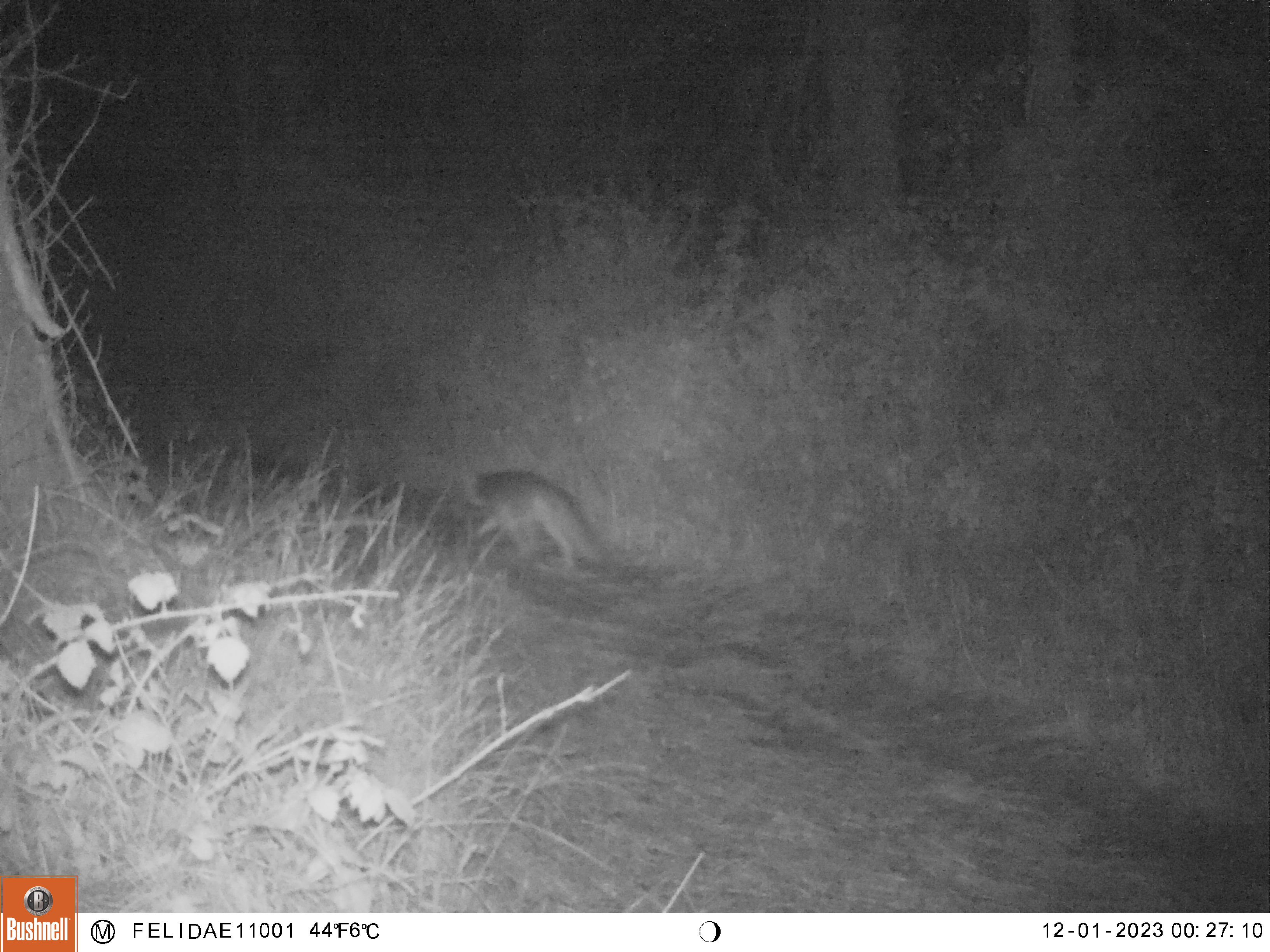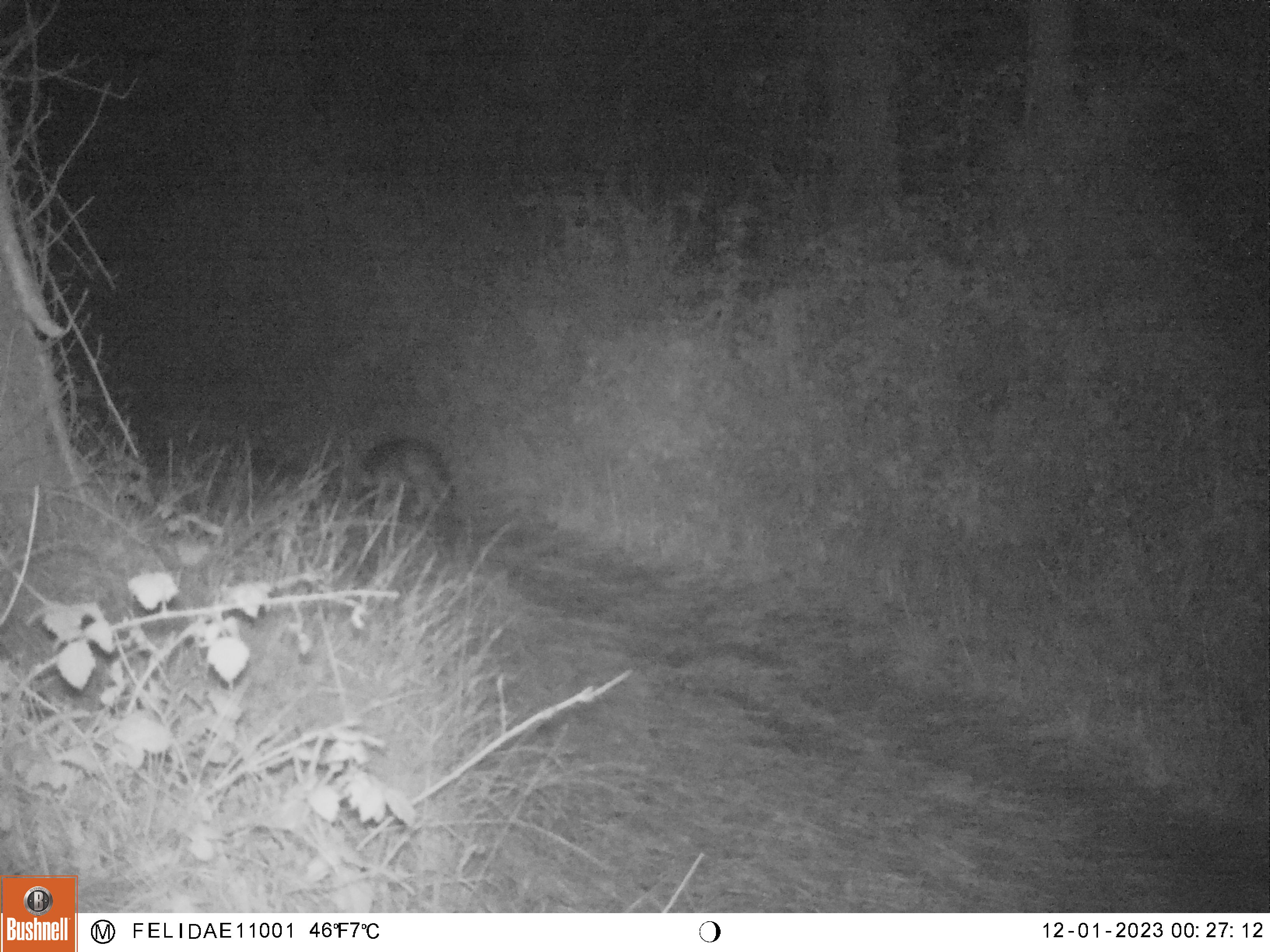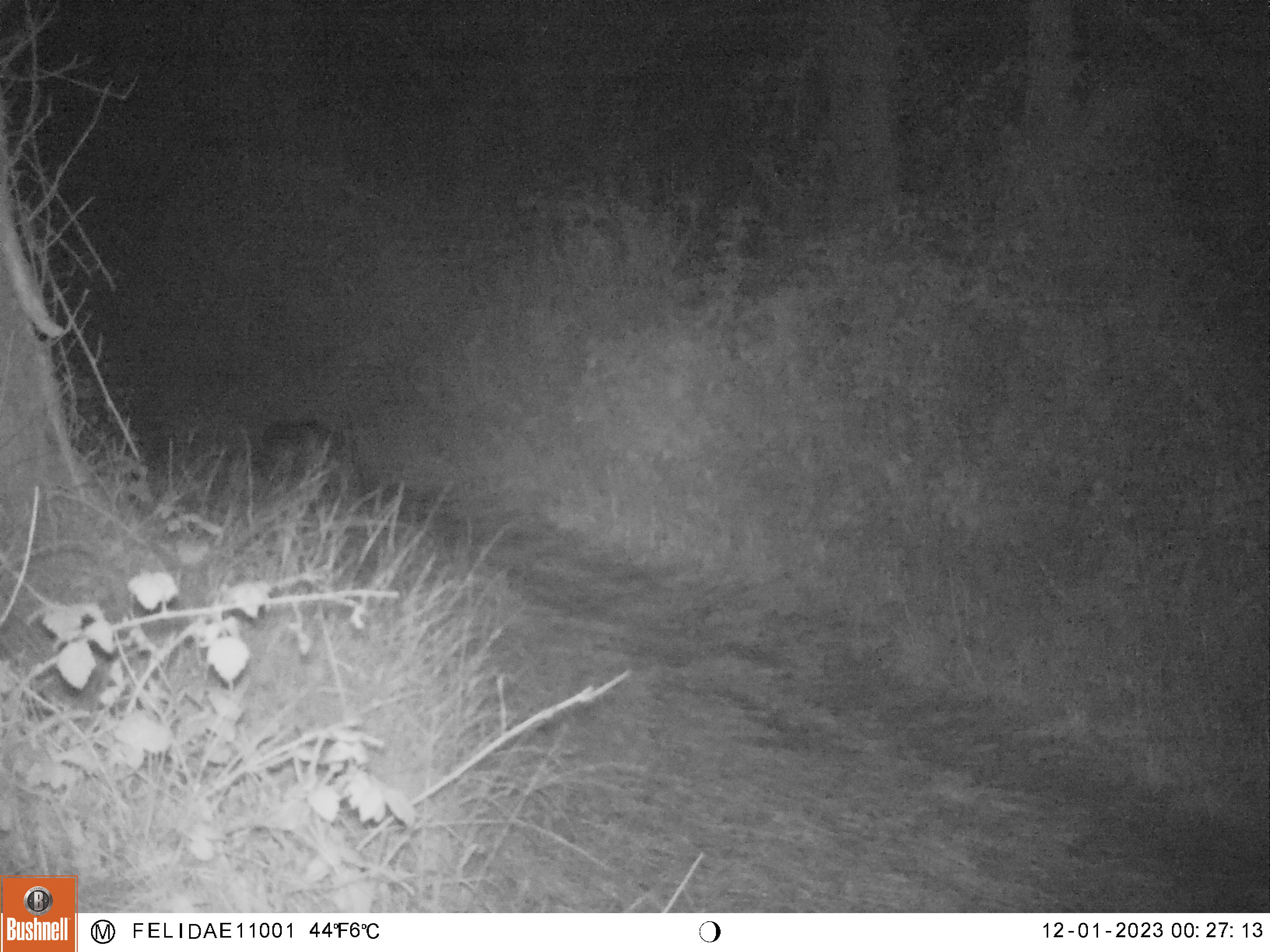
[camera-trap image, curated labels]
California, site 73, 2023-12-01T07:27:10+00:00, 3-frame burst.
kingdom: Animalia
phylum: Chordata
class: Mammalia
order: Carnivora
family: Canidae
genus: Urocyon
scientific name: Urocyon cinereoargenteus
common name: gray fox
Gray fox (Urocyon cinereoargenteus).